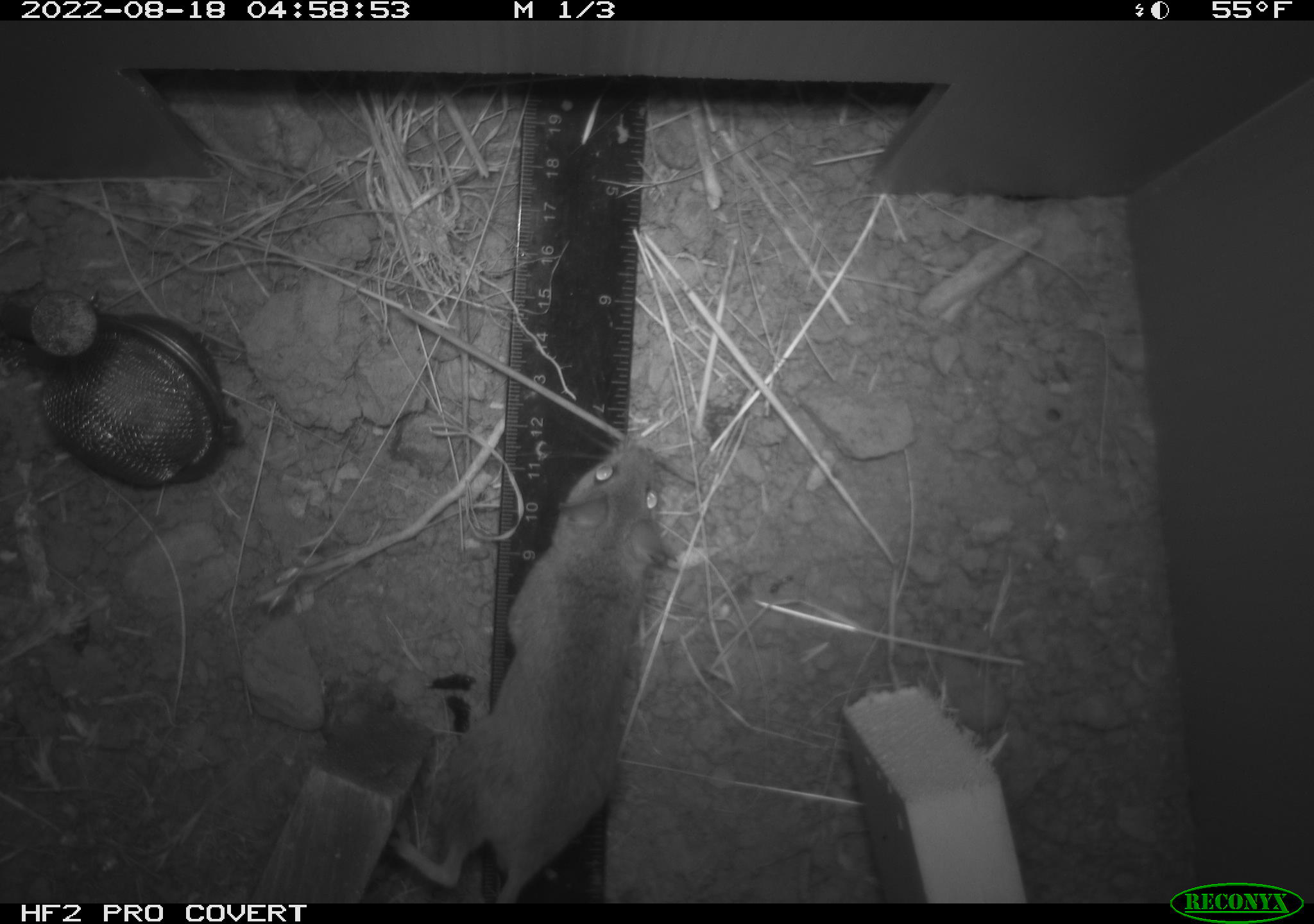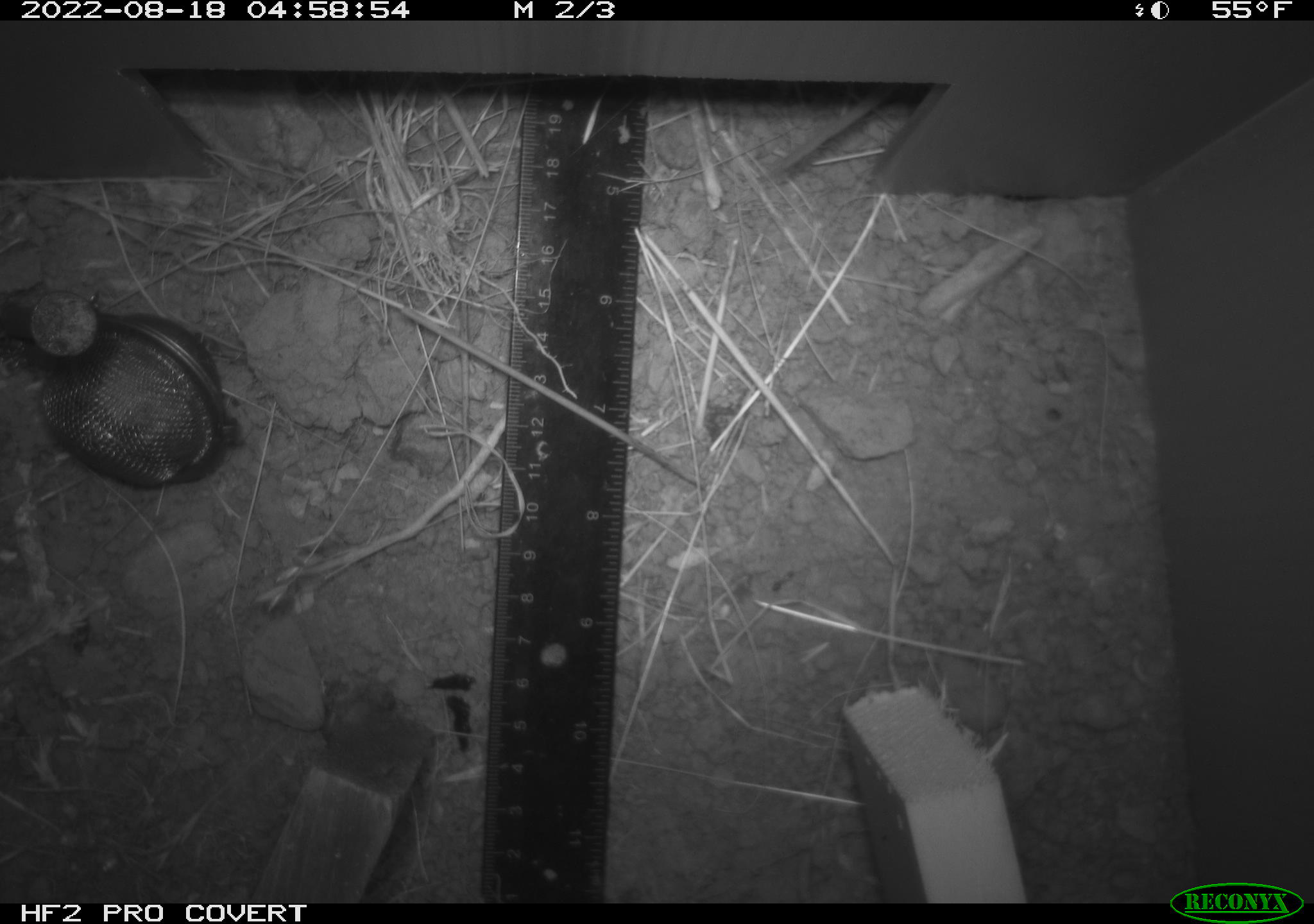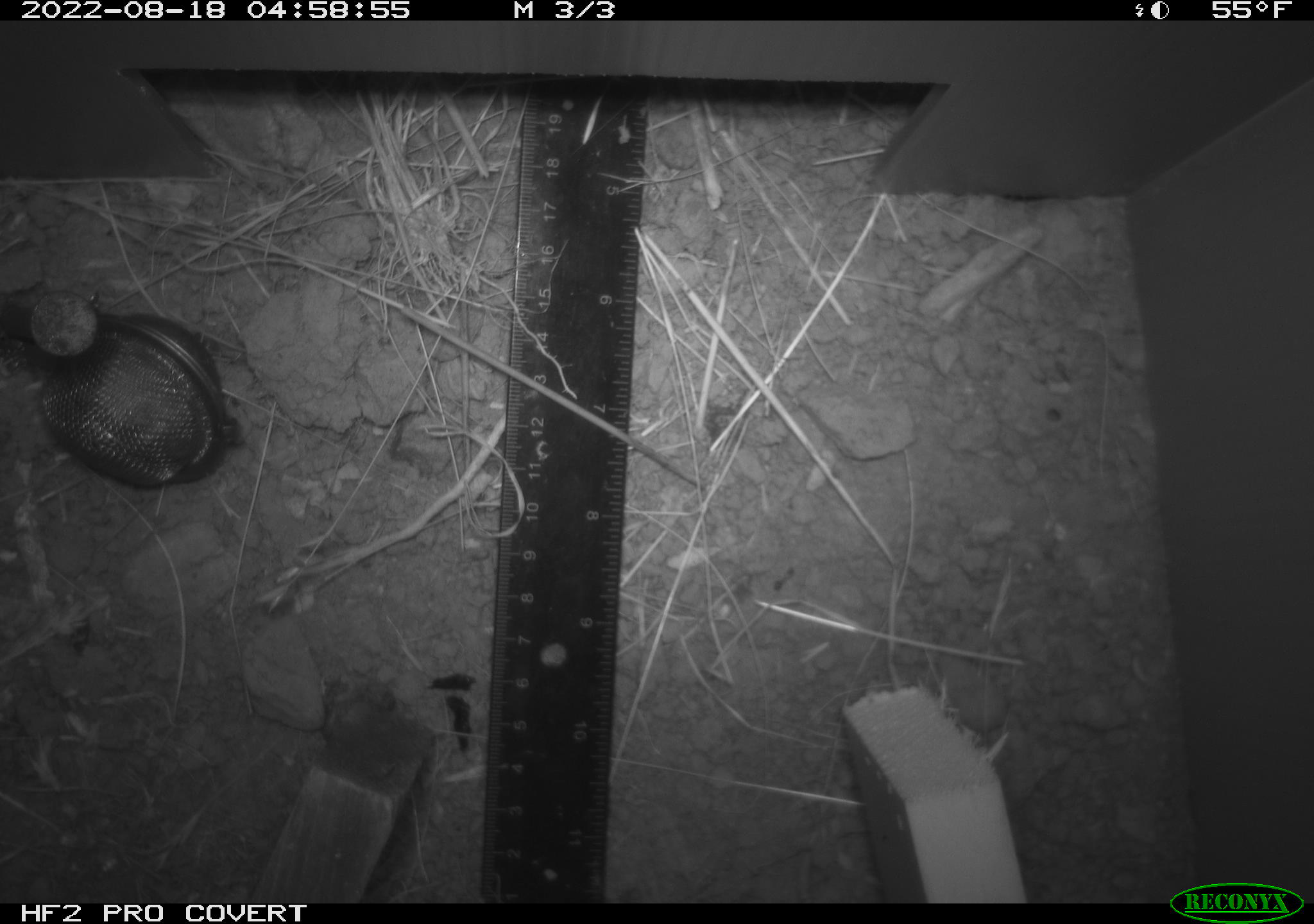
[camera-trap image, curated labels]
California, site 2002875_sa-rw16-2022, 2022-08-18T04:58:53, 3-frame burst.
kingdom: Animalia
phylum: Chordata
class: Mammalia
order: Rodentia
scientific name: Rodentia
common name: mouse species